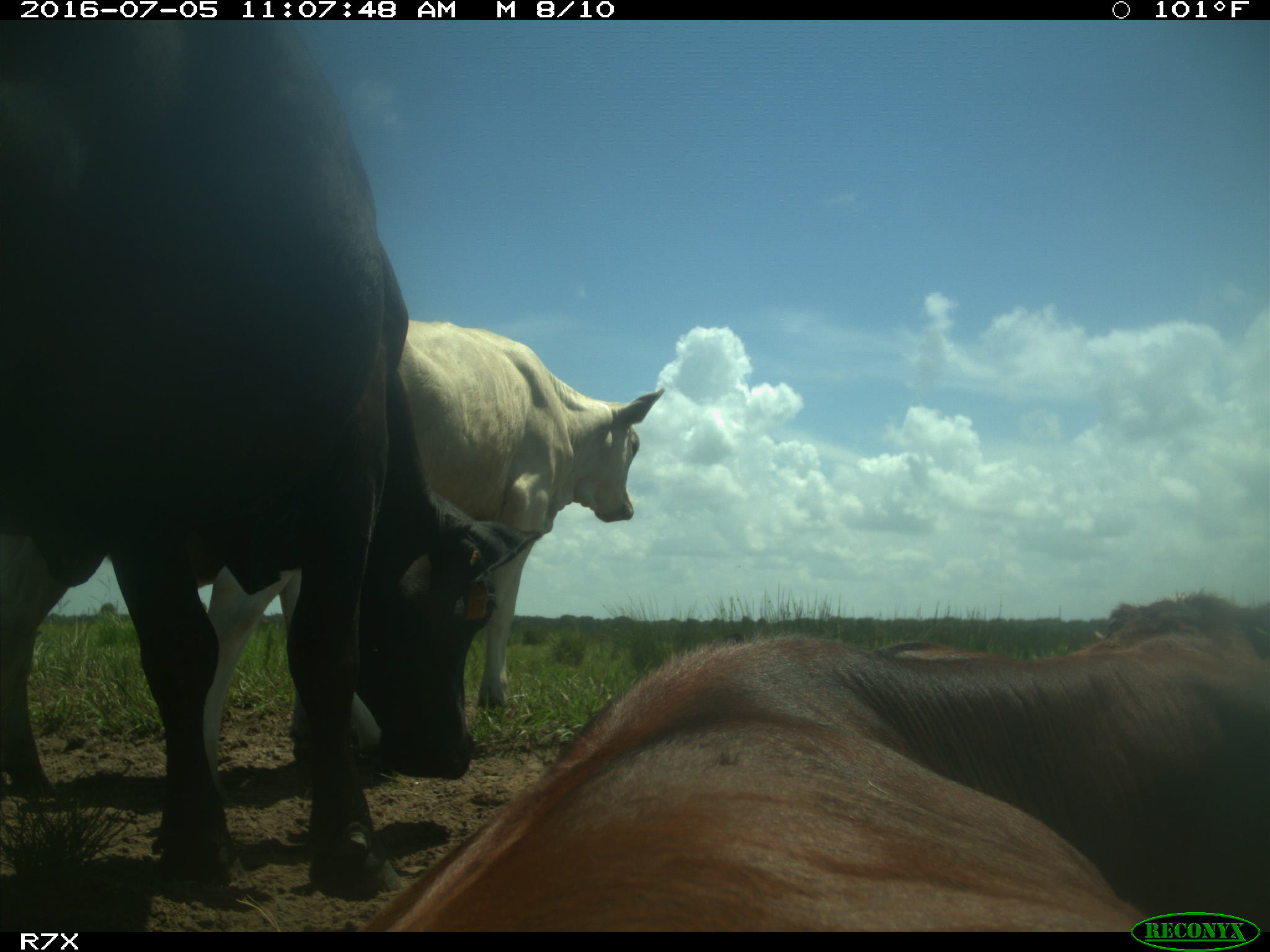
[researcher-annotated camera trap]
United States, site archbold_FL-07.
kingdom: Animalia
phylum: Chordata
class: Mammalia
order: Artiodactyla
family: Bovidae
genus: Bos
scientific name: Bos taurus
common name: domestic cow